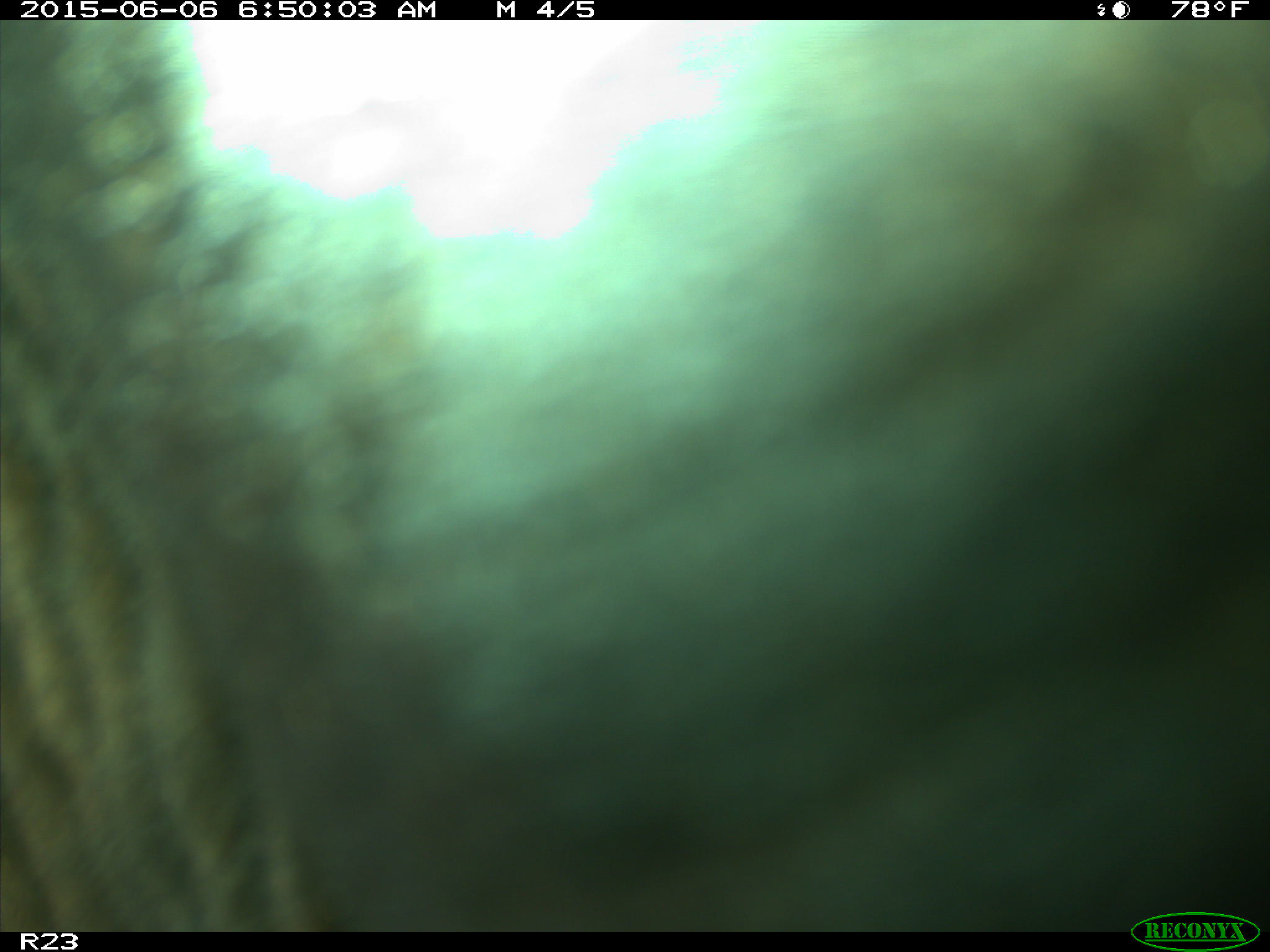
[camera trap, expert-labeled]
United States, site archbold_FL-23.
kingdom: Animalia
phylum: Chordata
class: Mammalia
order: Artiodactyla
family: Bovidae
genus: Bos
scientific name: Bos taurus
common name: domestic cow